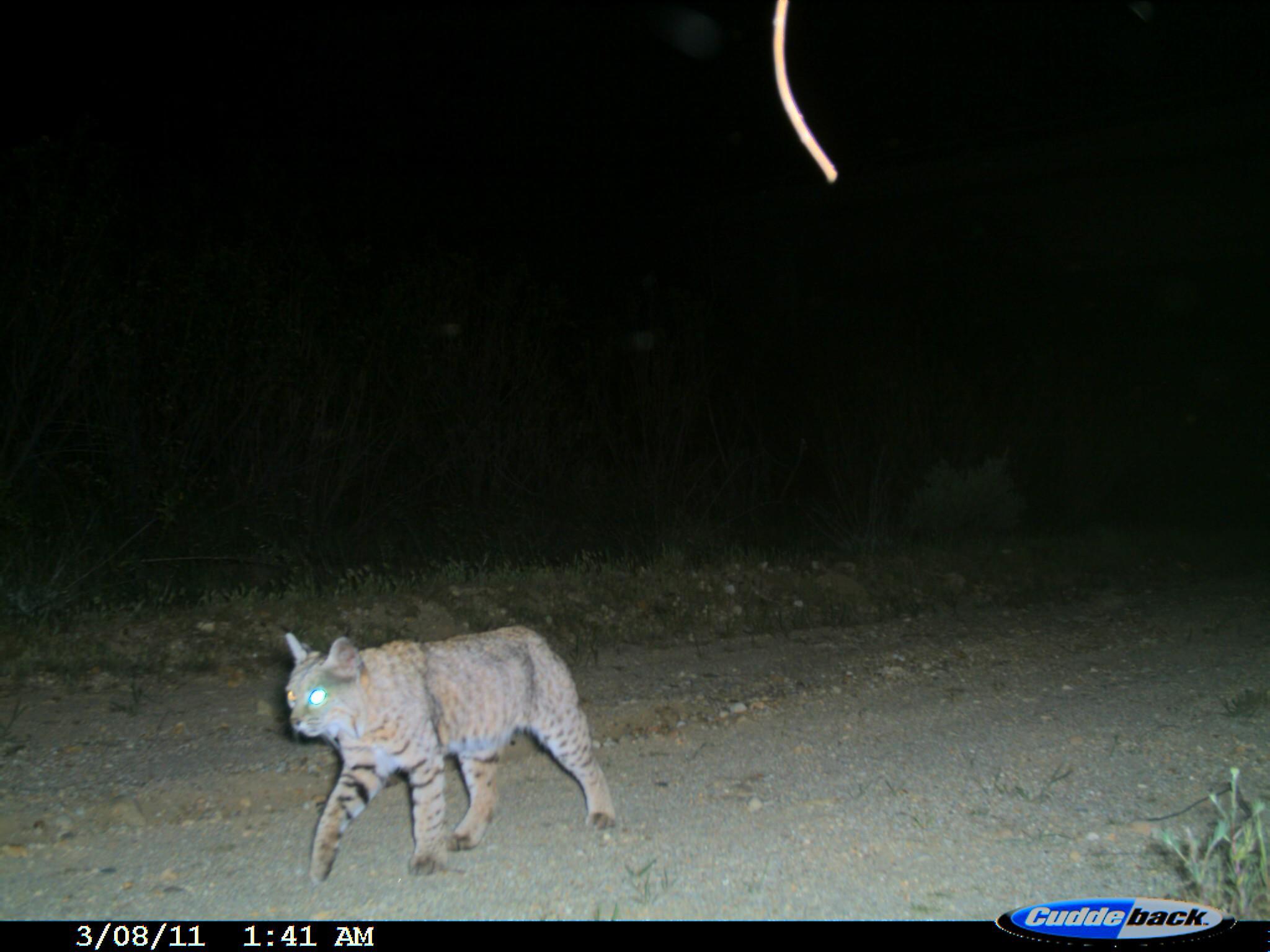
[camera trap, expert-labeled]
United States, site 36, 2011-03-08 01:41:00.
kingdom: Animalia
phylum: Chordata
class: Mammalia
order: Carnivora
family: Felidae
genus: Lynx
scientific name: Lynx rufus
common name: bobcat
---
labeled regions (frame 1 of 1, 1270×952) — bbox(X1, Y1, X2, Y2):
bobcat: bbox(282, 622, 621, 888)